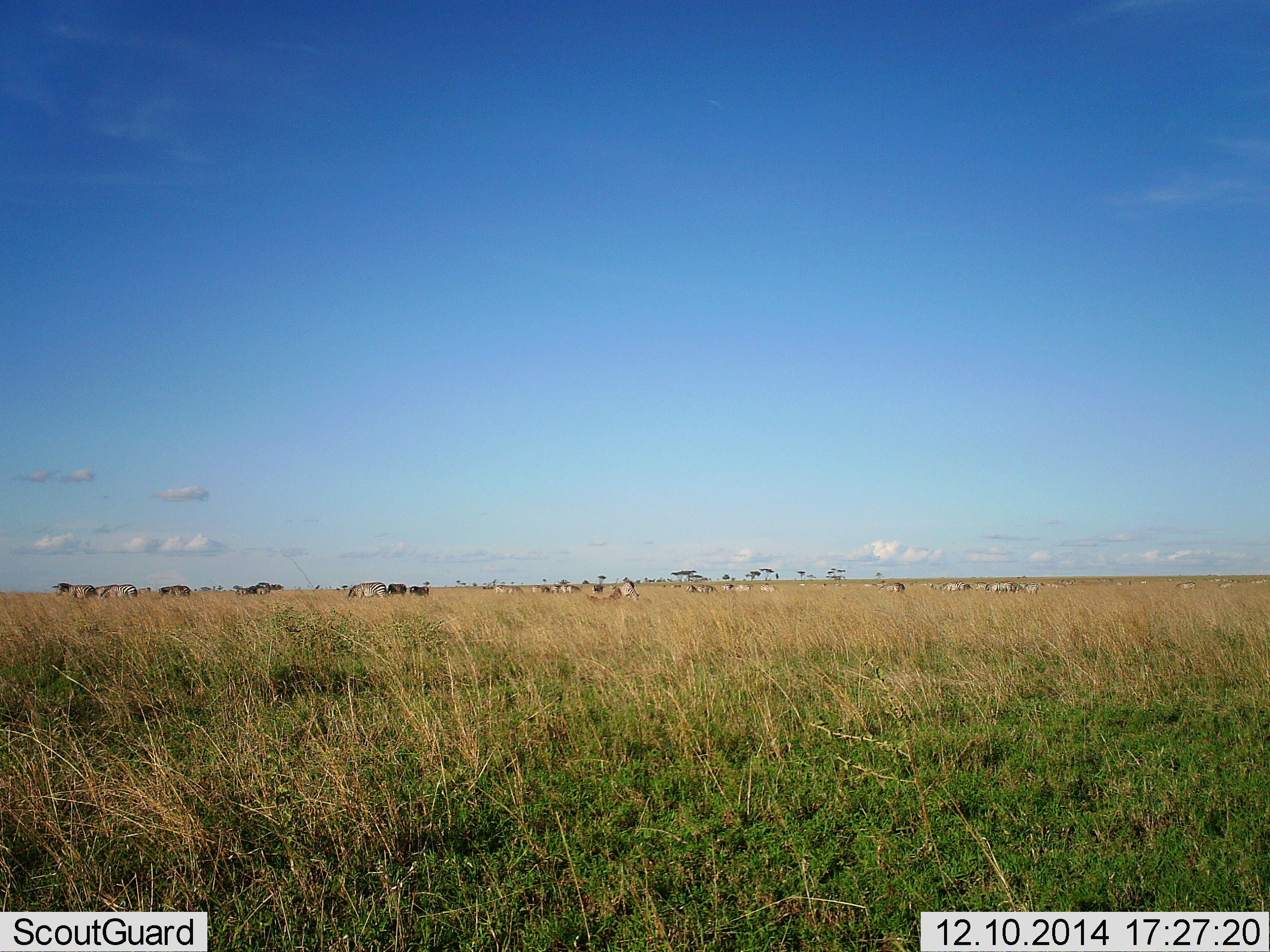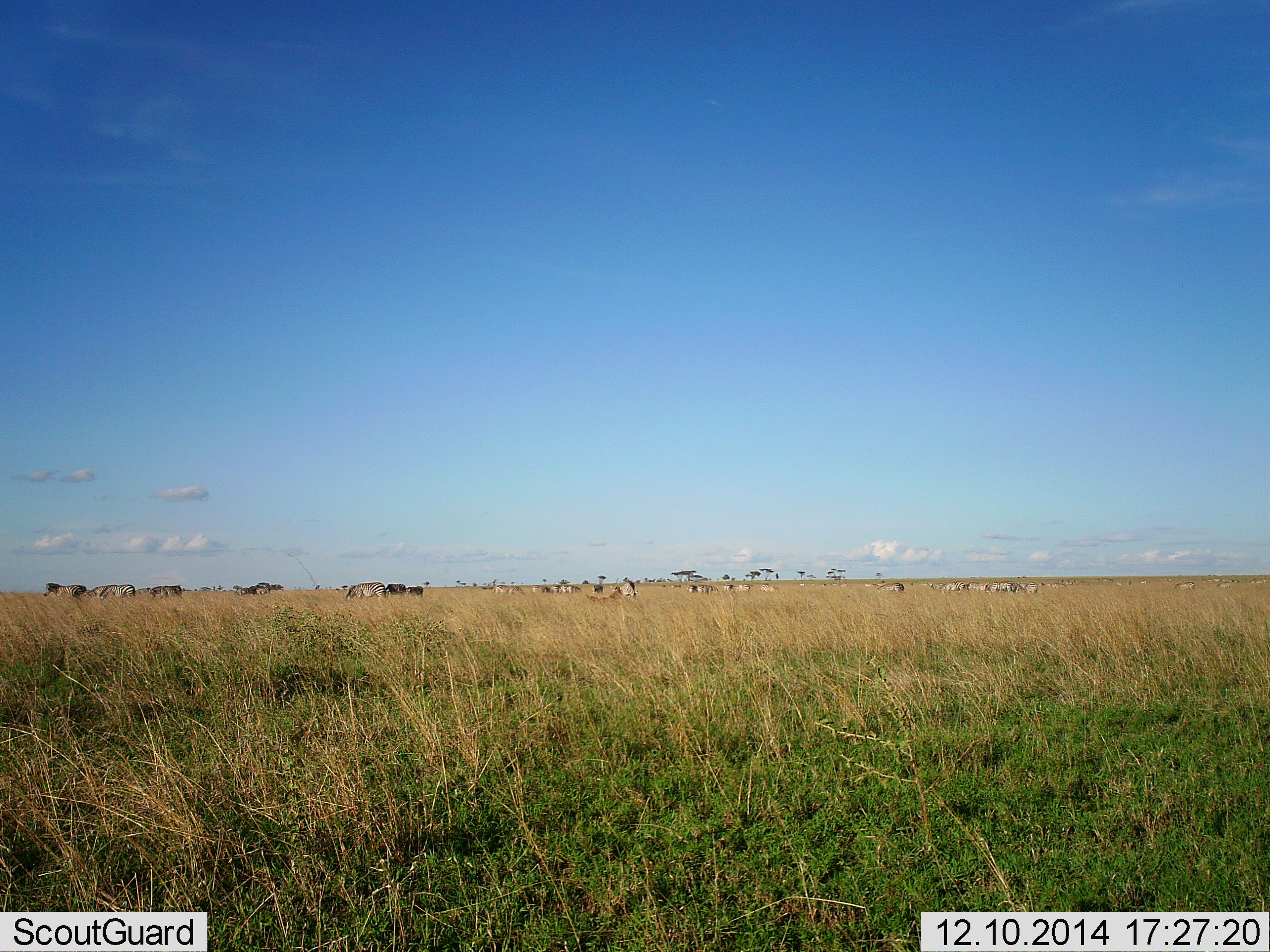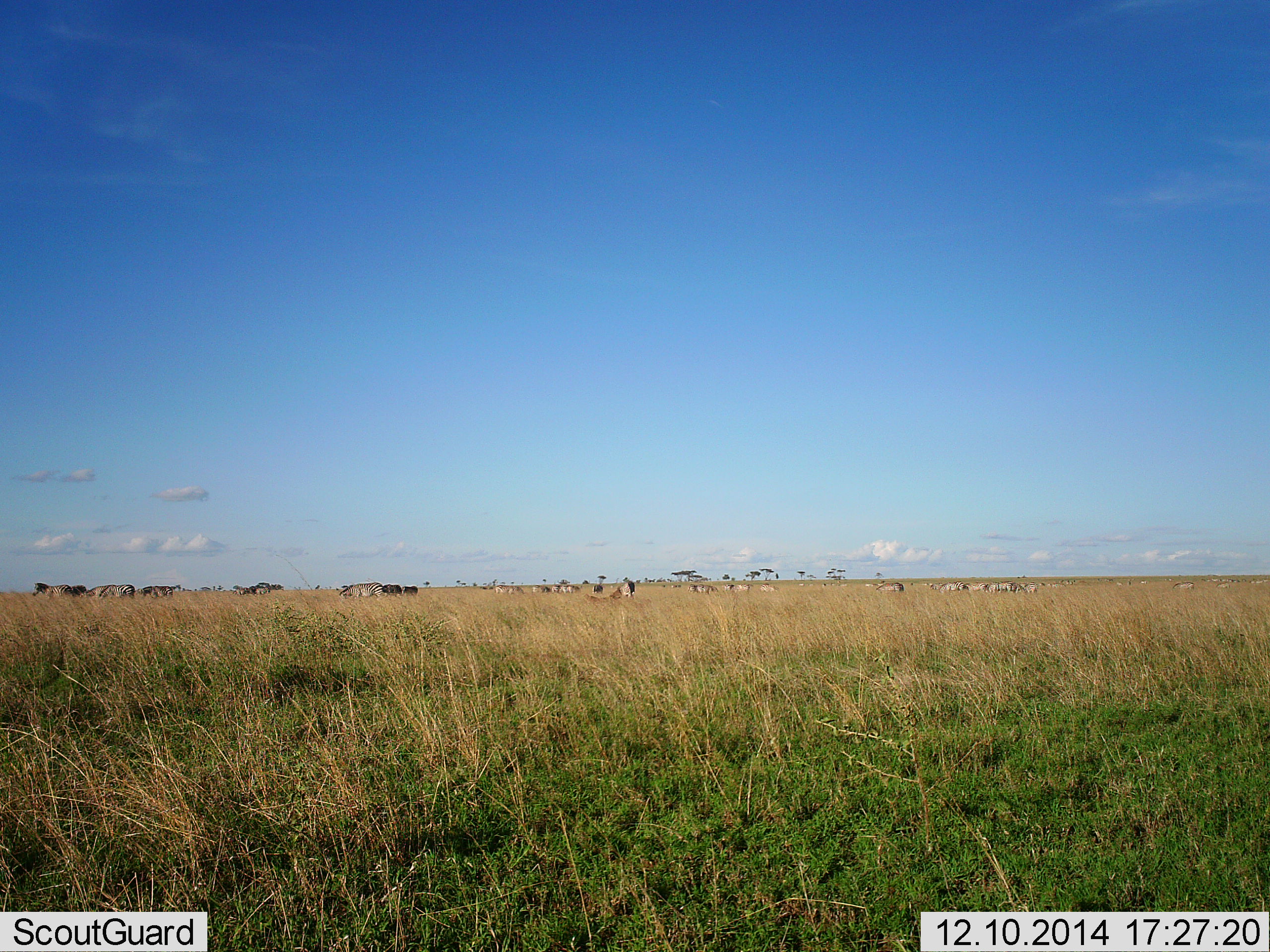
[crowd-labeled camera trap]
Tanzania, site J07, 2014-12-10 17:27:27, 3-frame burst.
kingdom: Animalia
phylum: Chordata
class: Mammalia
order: Perissodactyla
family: Equidae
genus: Equus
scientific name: Equus quagga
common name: plains zebra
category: zebra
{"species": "zebra (plains zebra) (Equus quagga)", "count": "11-50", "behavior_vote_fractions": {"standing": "36%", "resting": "9%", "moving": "45%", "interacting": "0%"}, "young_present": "0%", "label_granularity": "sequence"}